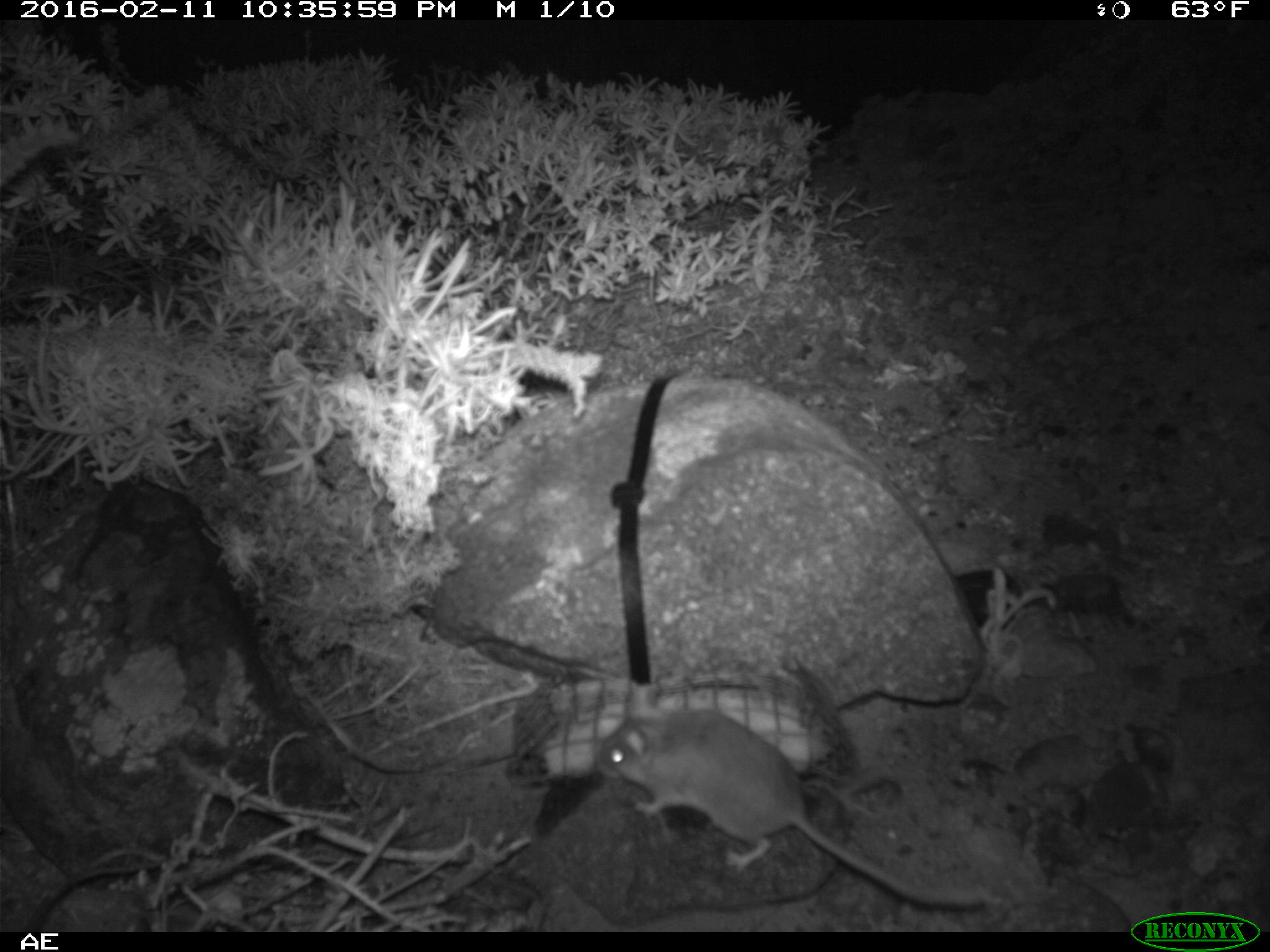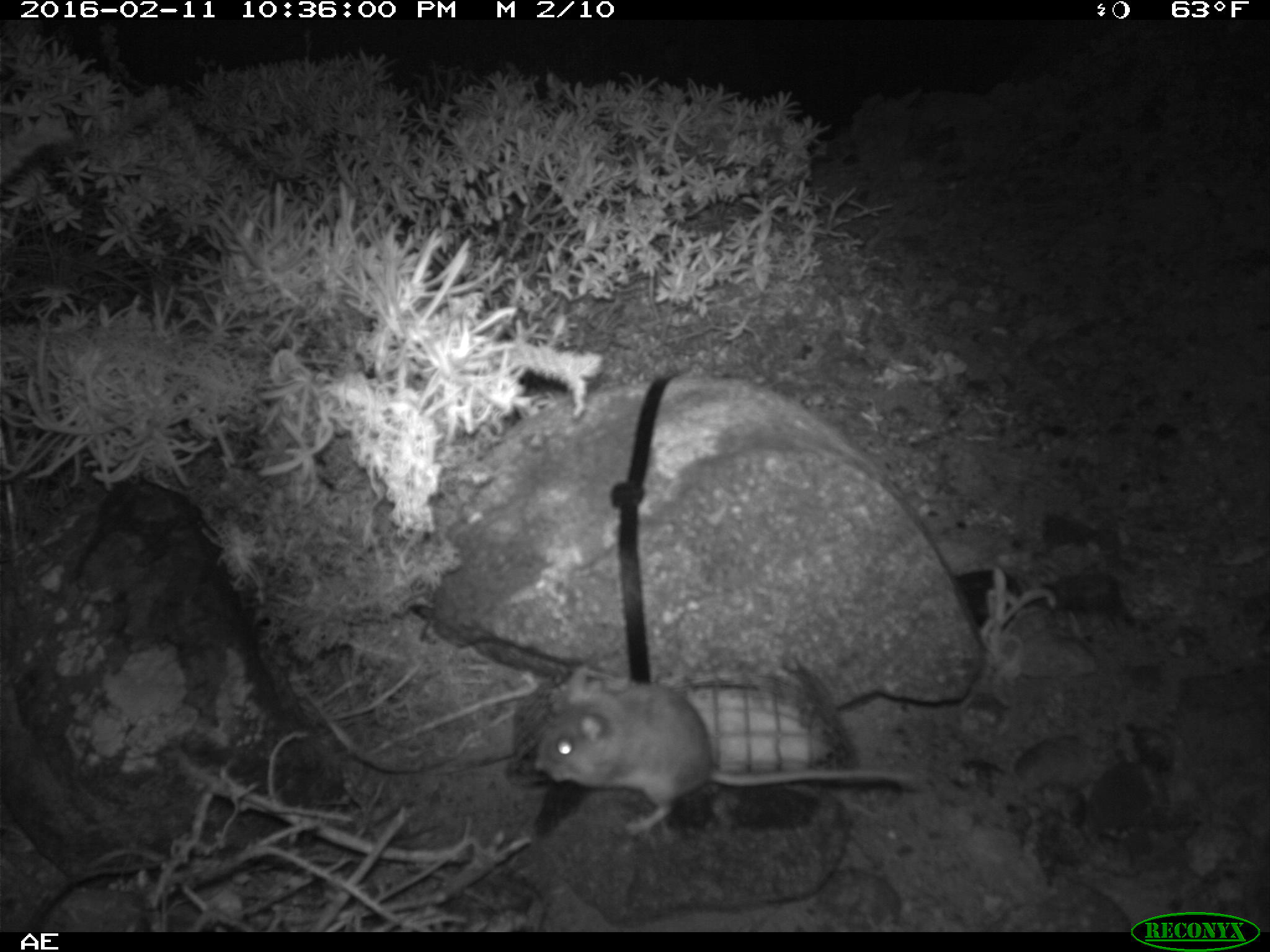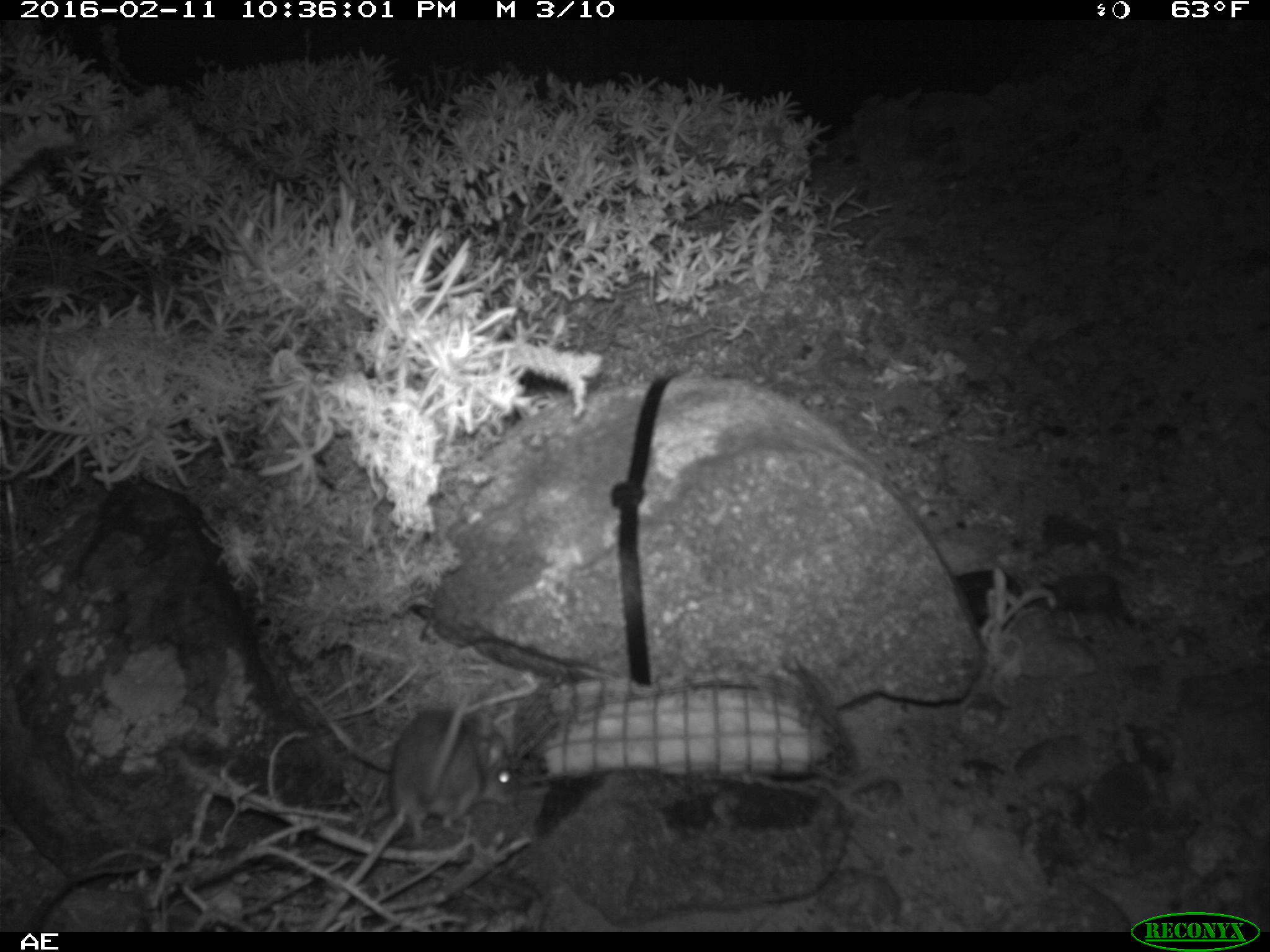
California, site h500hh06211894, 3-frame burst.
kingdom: Animalia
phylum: Chordata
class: Mammalia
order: Rodentia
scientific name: Rodentia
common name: rodent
Rodent (Rodentia).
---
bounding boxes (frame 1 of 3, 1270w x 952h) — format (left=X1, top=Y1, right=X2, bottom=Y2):
rodent: (left=593, top=710, right=985, bottom=907)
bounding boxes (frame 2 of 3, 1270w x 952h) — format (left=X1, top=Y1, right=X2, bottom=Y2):
rodent: (left=535, top=668, right=917, bottom=836)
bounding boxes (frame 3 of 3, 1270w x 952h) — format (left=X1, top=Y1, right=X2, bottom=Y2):
rodent: (left=388, top=705, right=518, bottom=853)